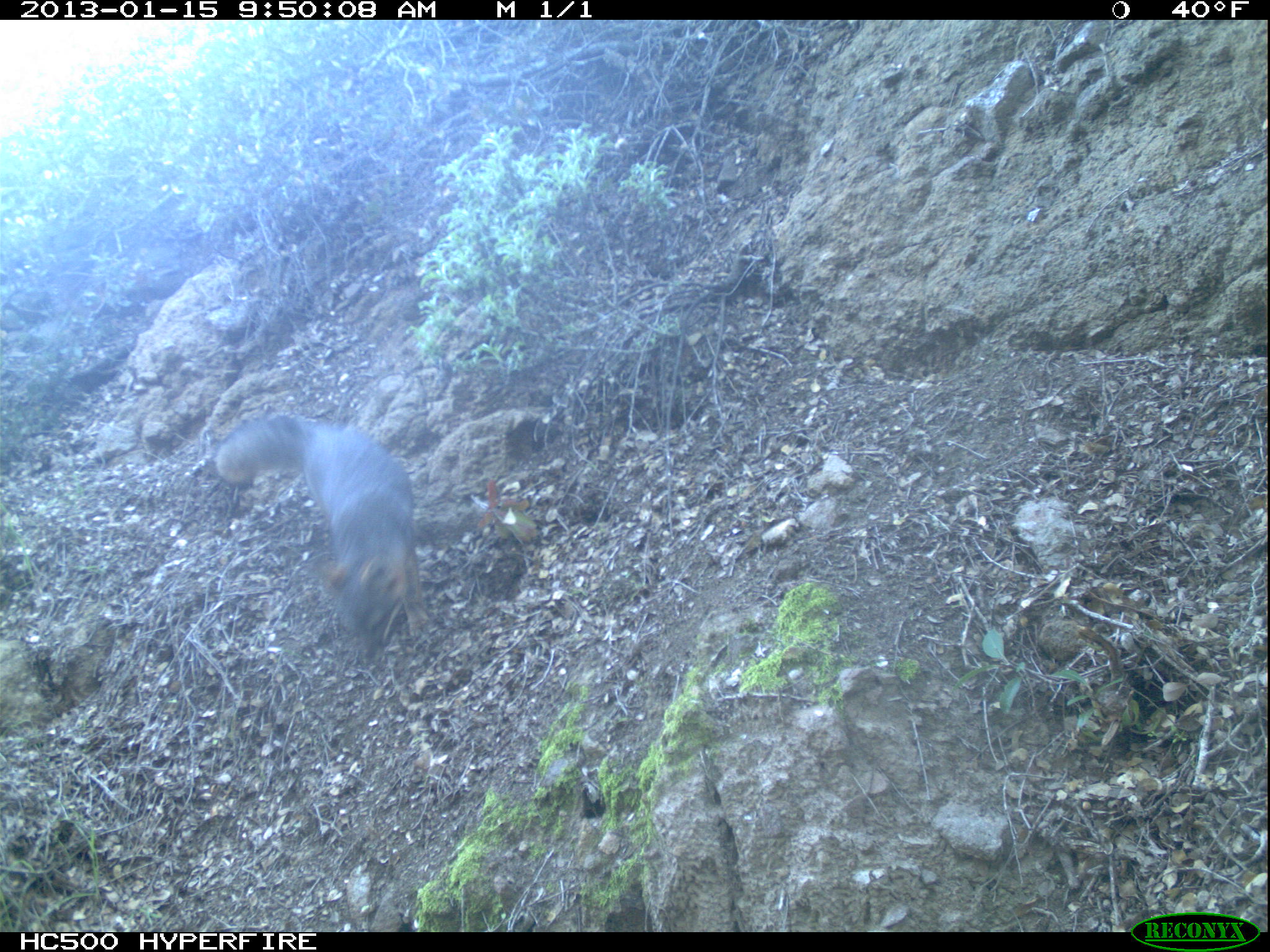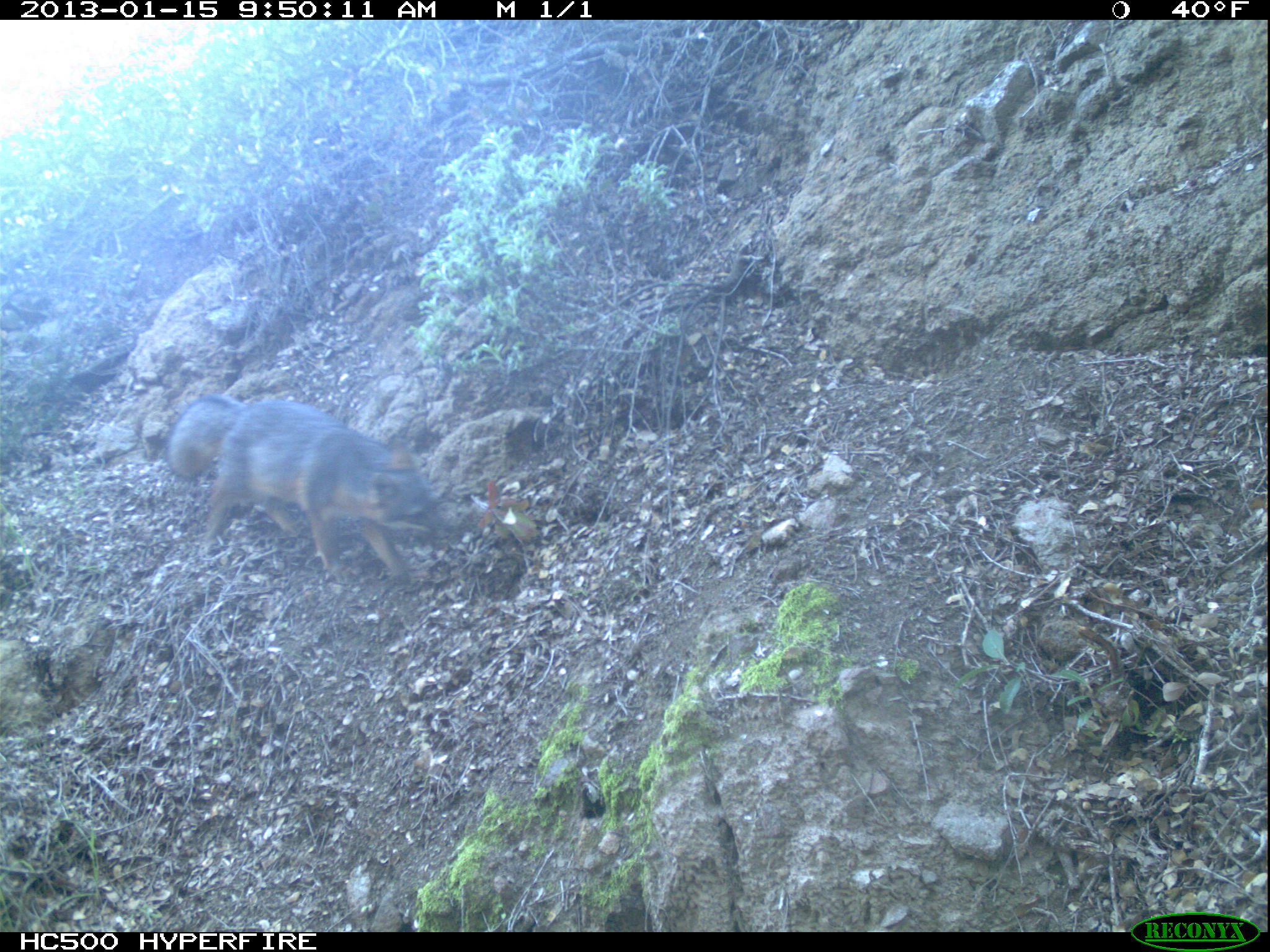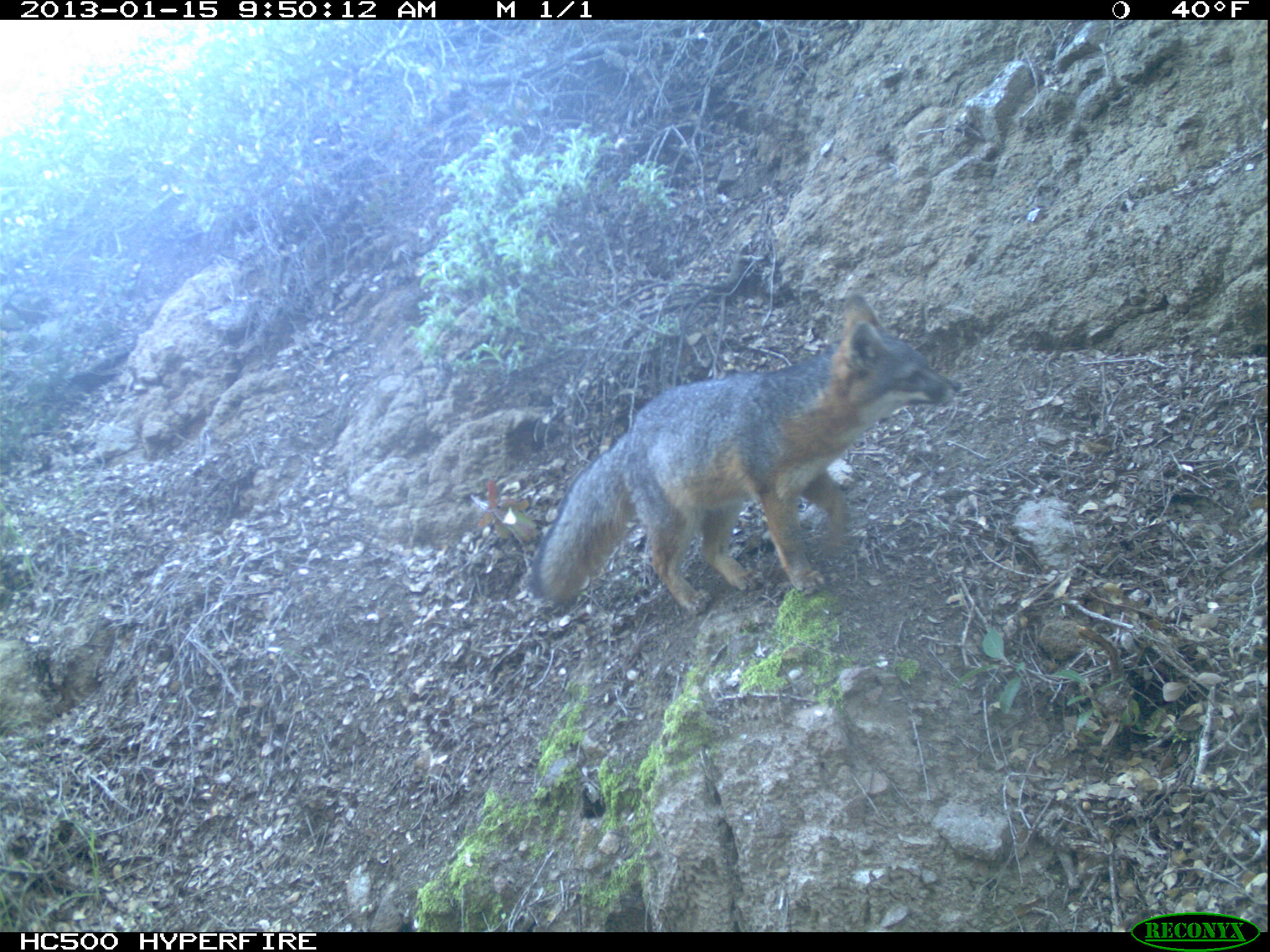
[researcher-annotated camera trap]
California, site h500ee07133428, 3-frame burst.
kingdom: Animalia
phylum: Chordata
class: Mammalia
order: Carnivora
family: Canidae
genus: Urocyon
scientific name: Urocyon littoralis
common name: island fox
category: fox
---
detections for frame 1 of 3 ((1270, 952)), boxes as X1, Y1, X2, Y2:
fox: 213, 411, 437, 666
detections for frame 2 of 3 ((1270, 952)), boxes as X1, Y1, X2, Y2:
fox: 166, 392, 439, 586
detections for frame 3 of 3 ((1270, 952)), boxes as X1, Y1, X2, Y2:
fox: 526, 295, 960, 615